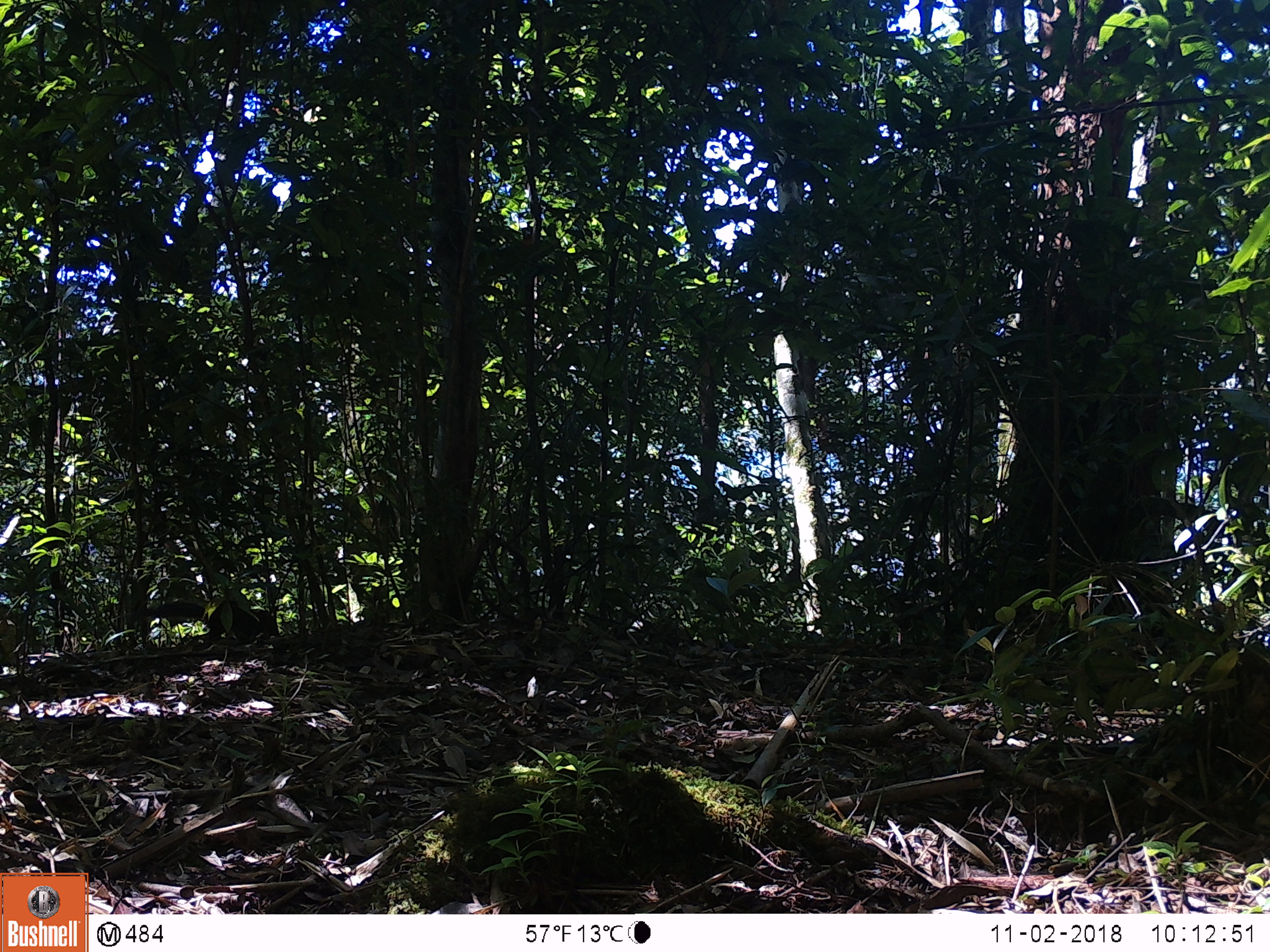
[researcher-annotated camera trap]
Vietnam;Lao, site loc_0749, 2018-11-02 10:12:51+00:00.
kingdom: Animalia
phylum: Chordata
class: Mammalia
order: Rodentia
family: Sciuridae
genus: Dremomys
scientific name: Dremomys rufigenis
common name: red-cheeked squirrel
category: red cheeked squirrel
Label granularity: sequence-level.